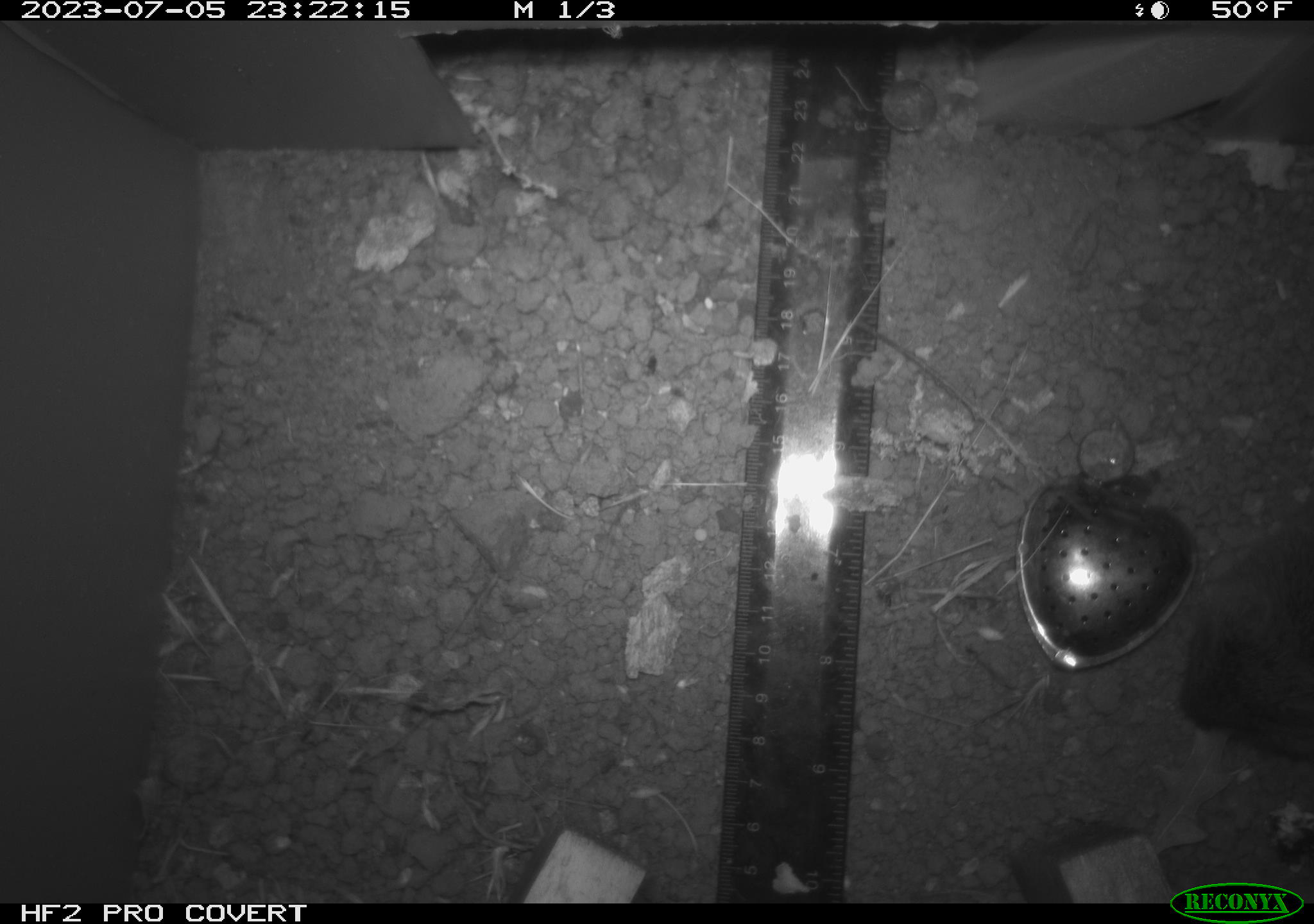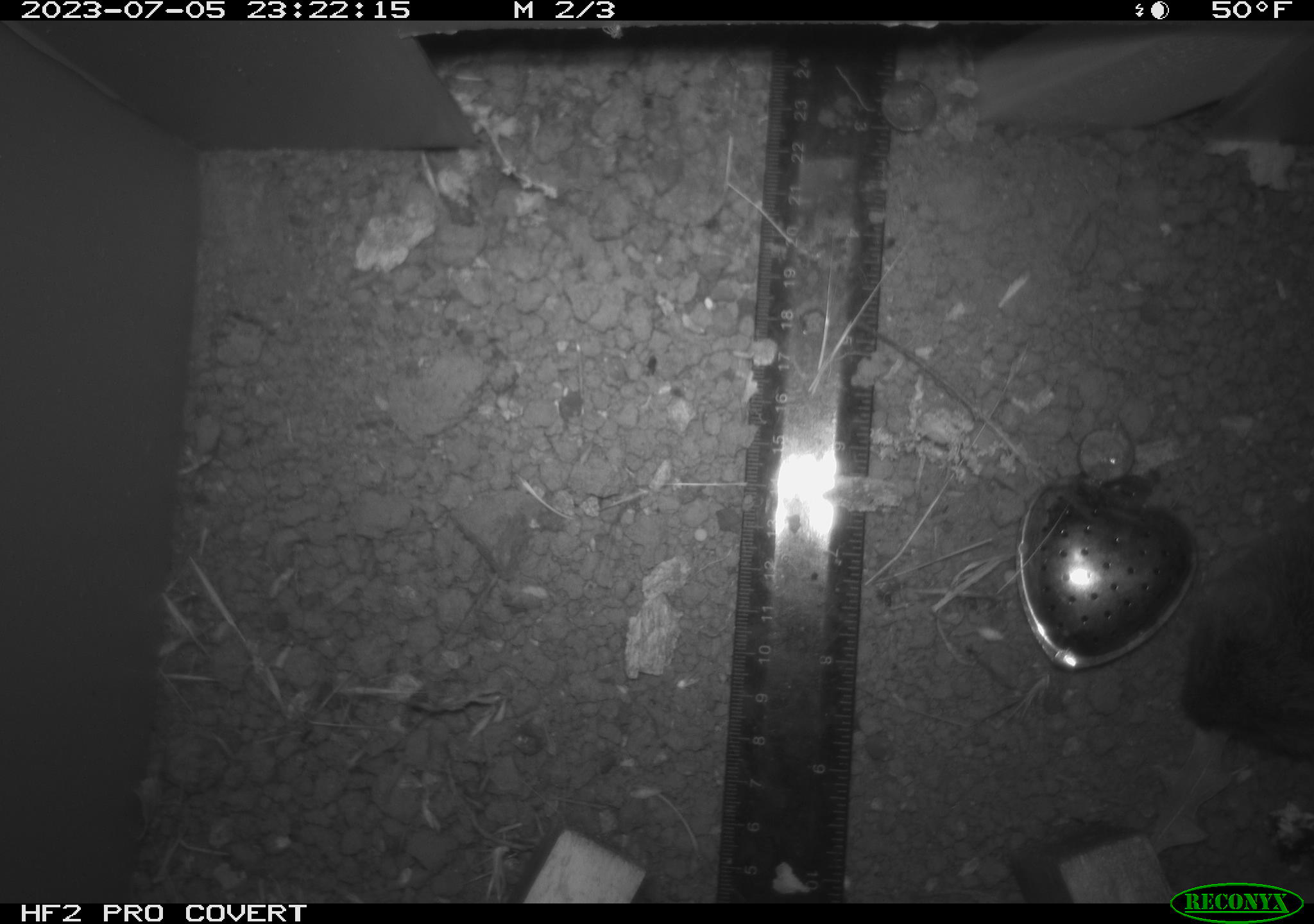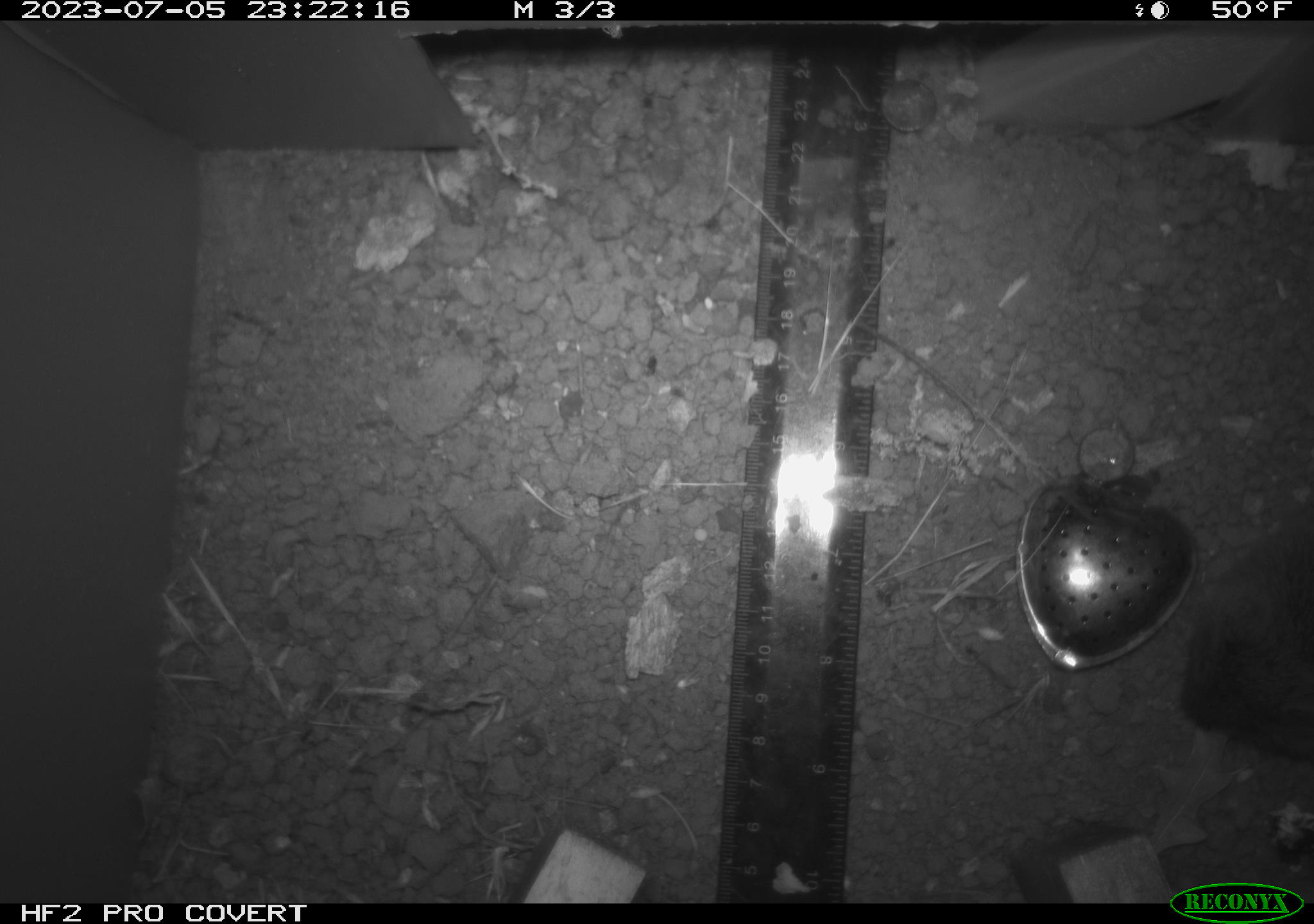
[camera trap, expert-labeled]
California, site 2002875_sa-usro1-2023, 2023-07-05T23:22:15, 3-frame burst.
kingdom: Animalia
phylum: Chordata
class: Mammalia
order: Rodentia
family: Cricetidae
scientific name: Arvicolinae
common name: voles, lemmings, and muskrats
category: arvicolinae subfamily